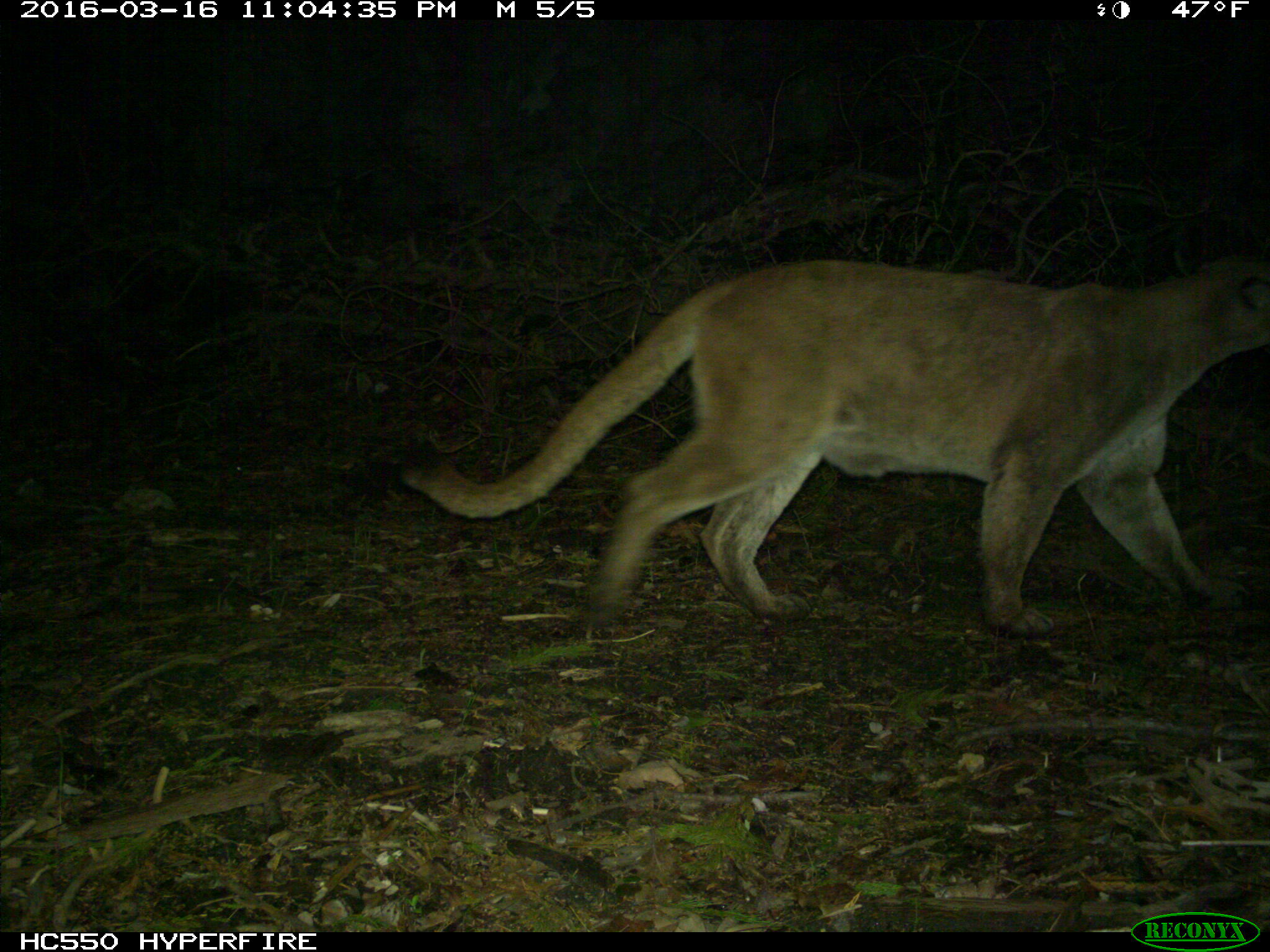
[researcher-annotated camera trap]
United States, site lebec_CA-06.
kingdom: Animalia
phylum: Chordata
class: Mammalia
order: Carnivora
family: Felidae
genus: Puma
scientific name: Puma concolor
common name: mountain lion